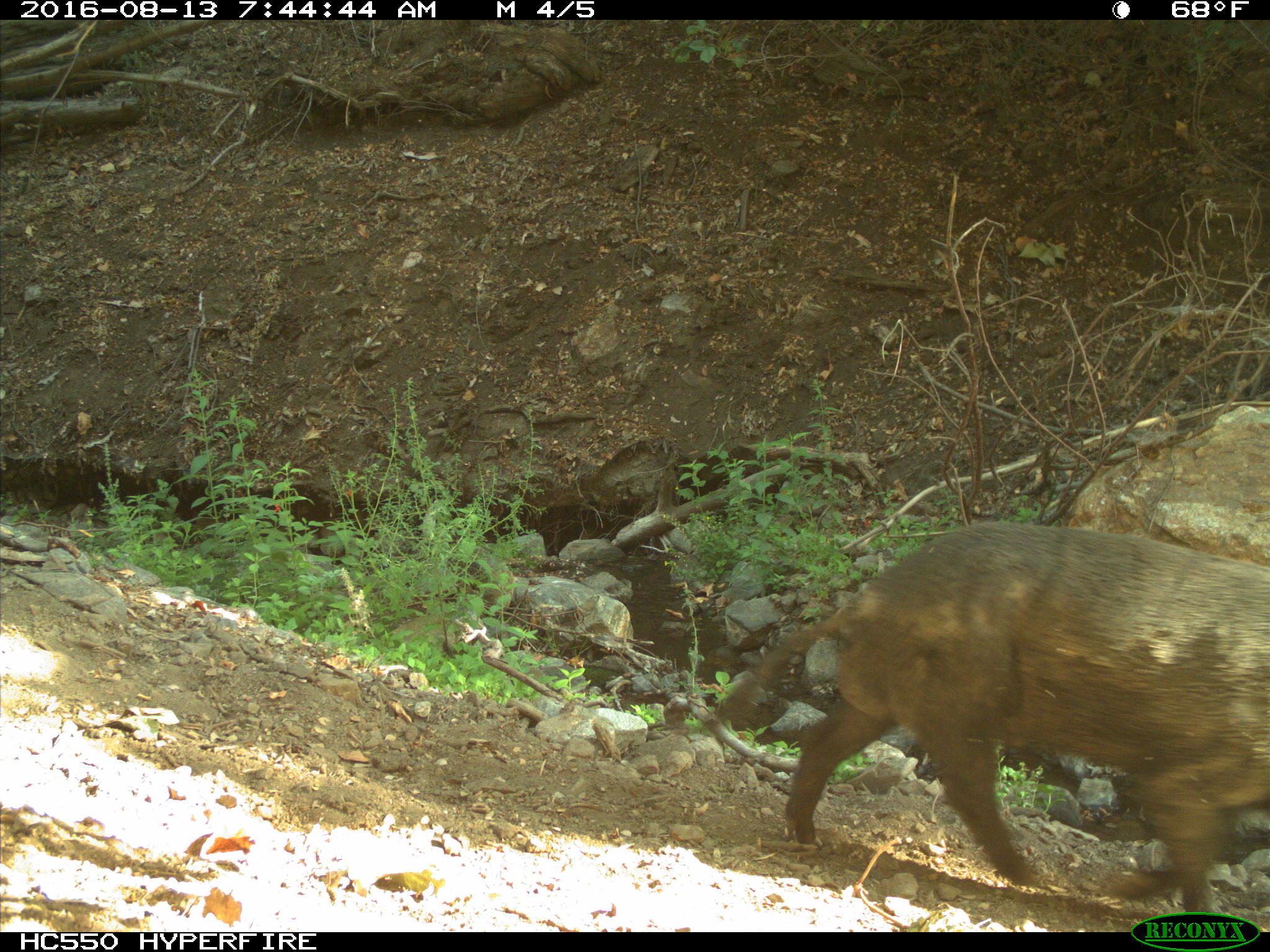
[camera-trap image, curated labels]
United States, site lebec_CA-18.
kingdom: Animalia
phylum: Chordata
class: Mammalia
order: Artiodactyla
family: Suidae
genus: Sus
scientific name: Sus scrofa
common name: wild boar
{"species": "Sus scrofa (wild boar)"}